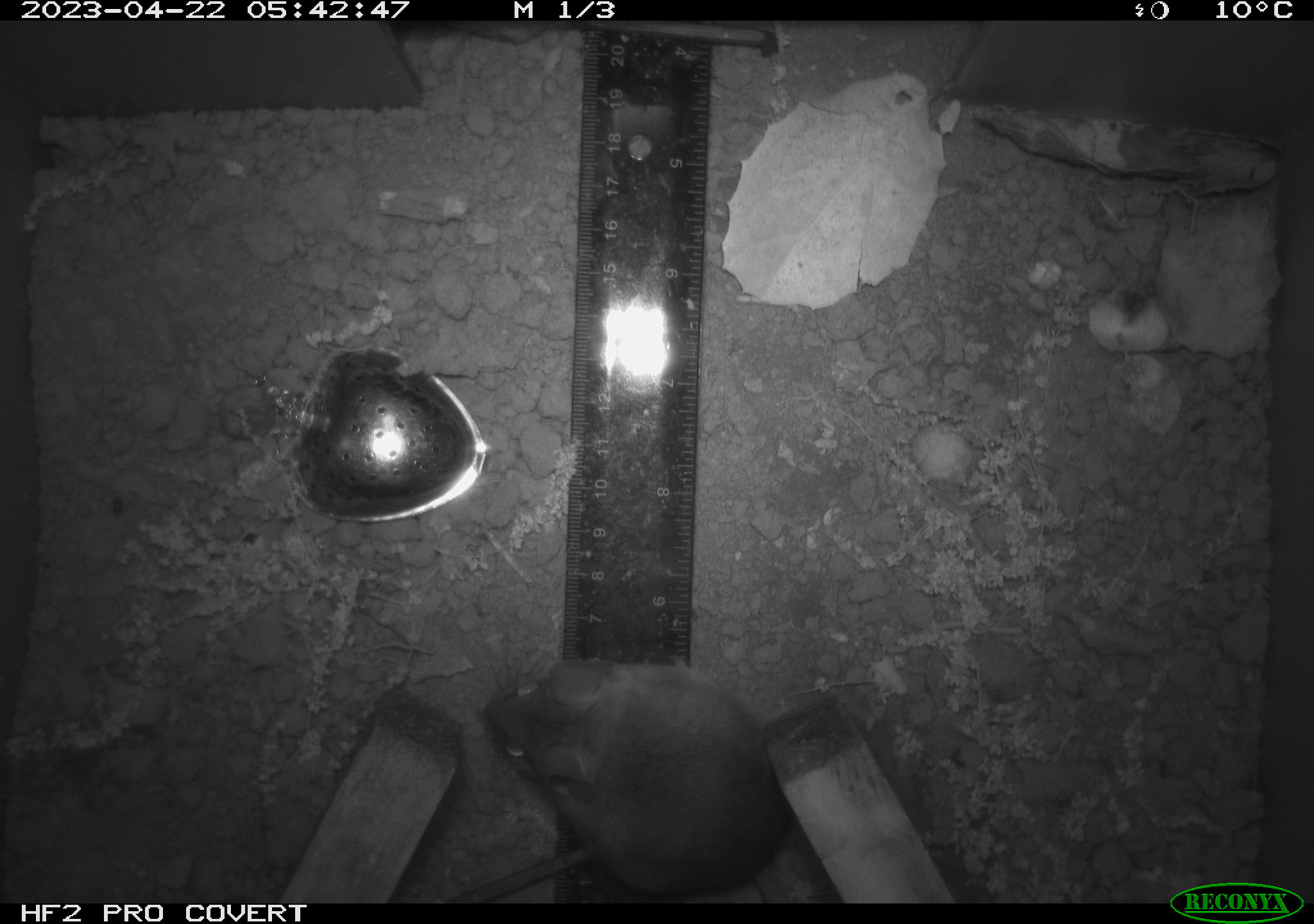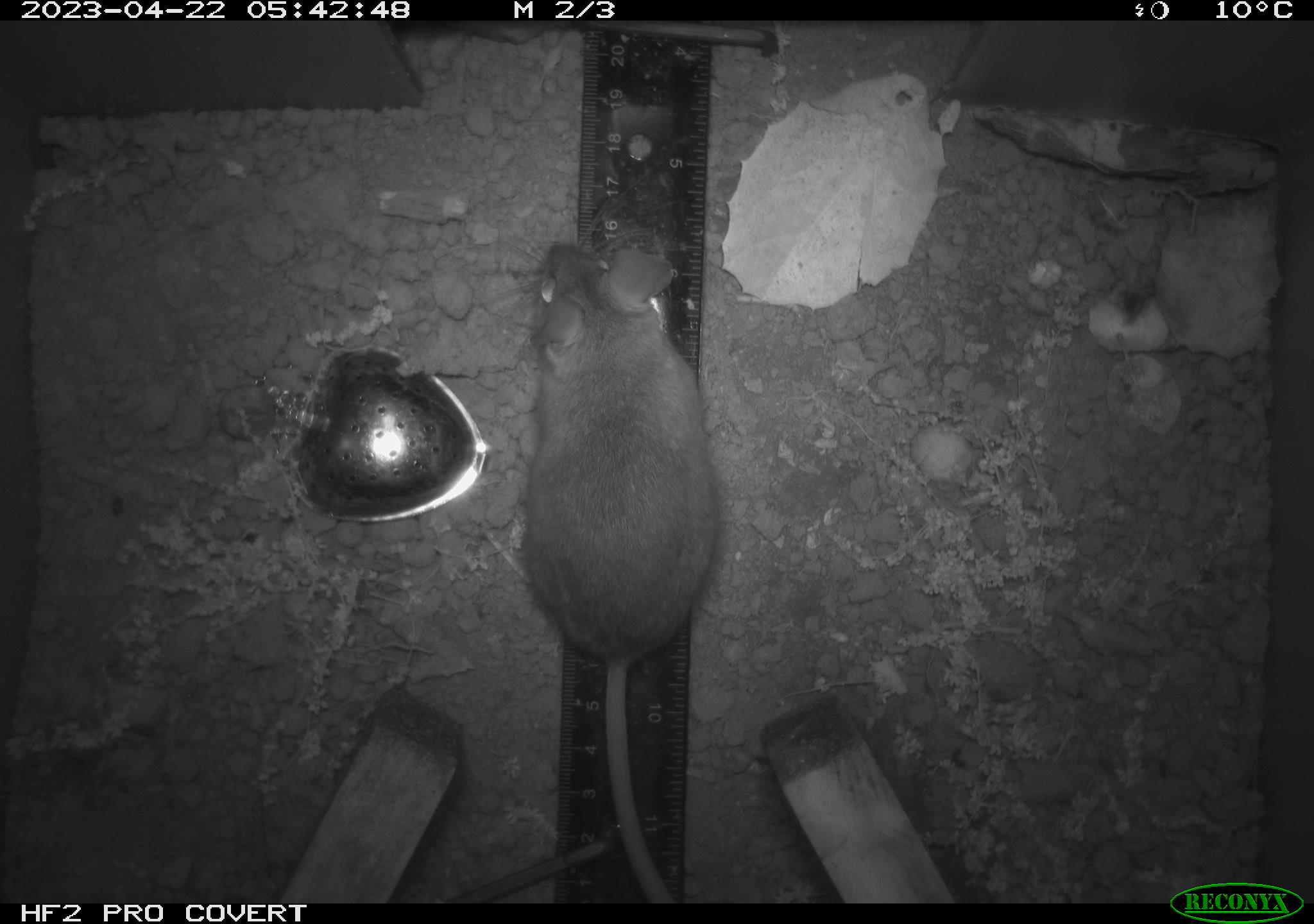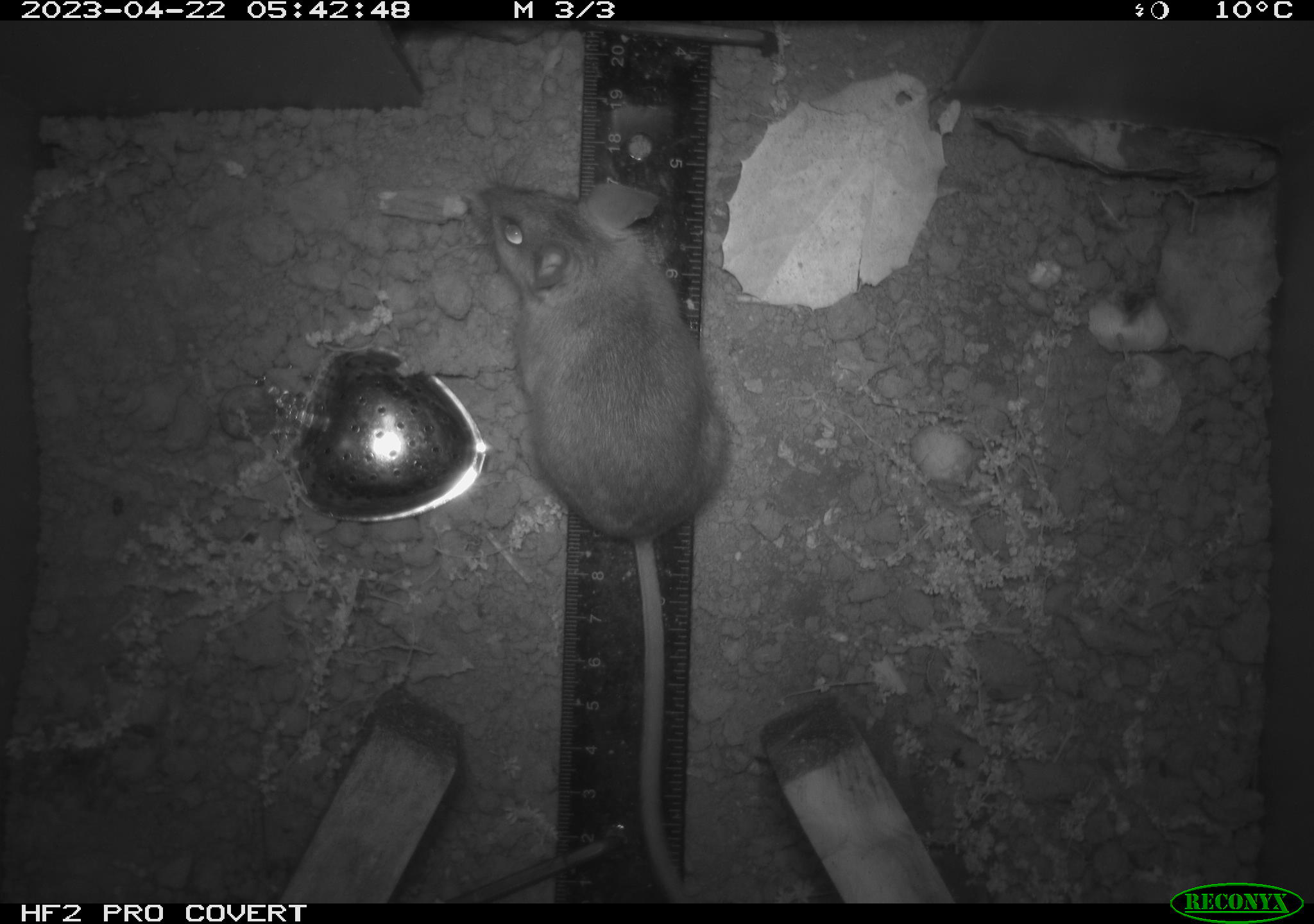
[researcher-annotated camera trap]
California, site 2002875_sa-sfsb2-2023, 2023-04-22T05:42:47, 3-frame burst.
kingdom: Animalia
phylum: Chordata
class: Mammalia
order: Rodentia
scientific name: Rodentia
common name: mouse species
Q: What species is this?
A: Mouse species (Rodentia).